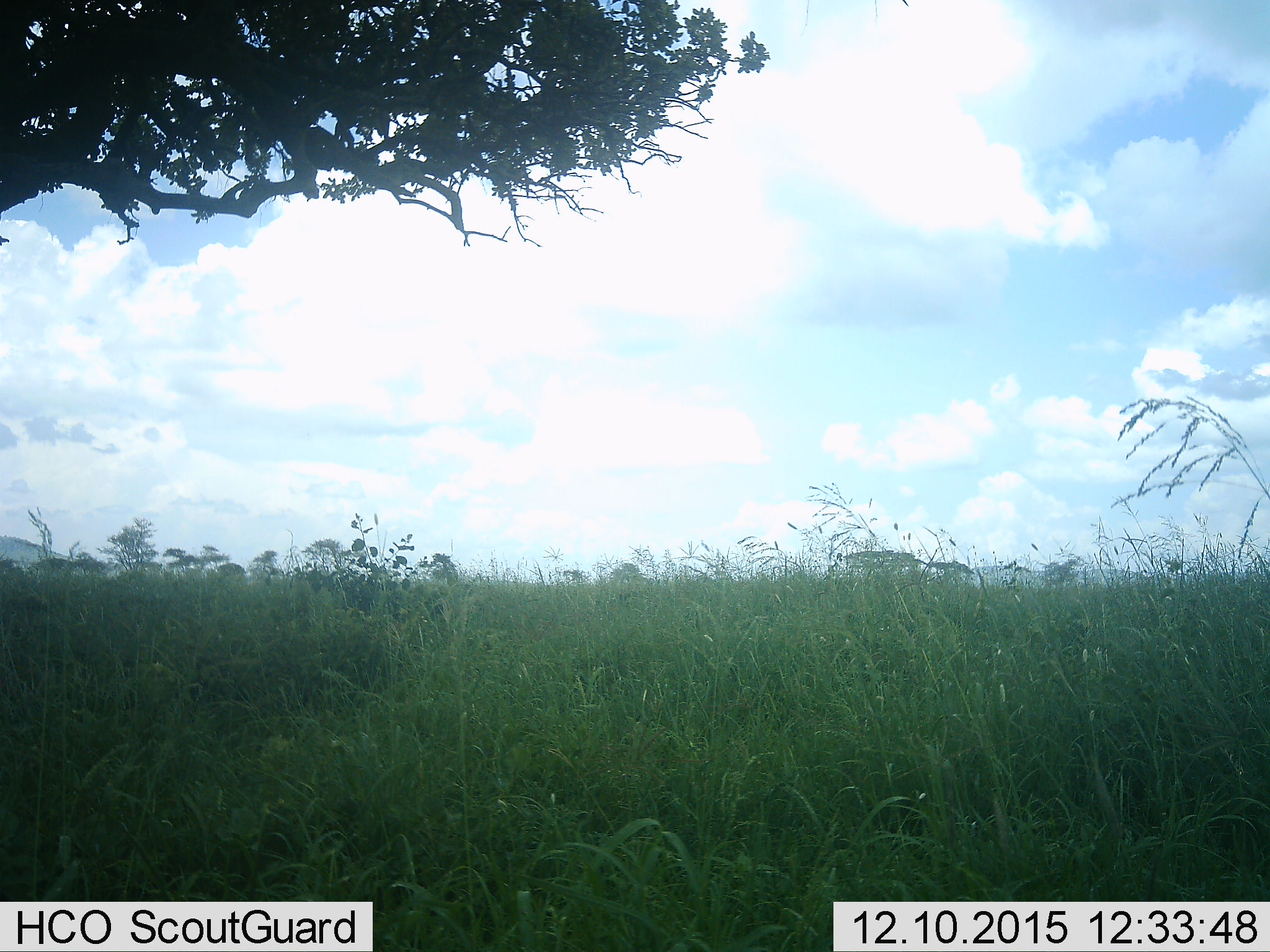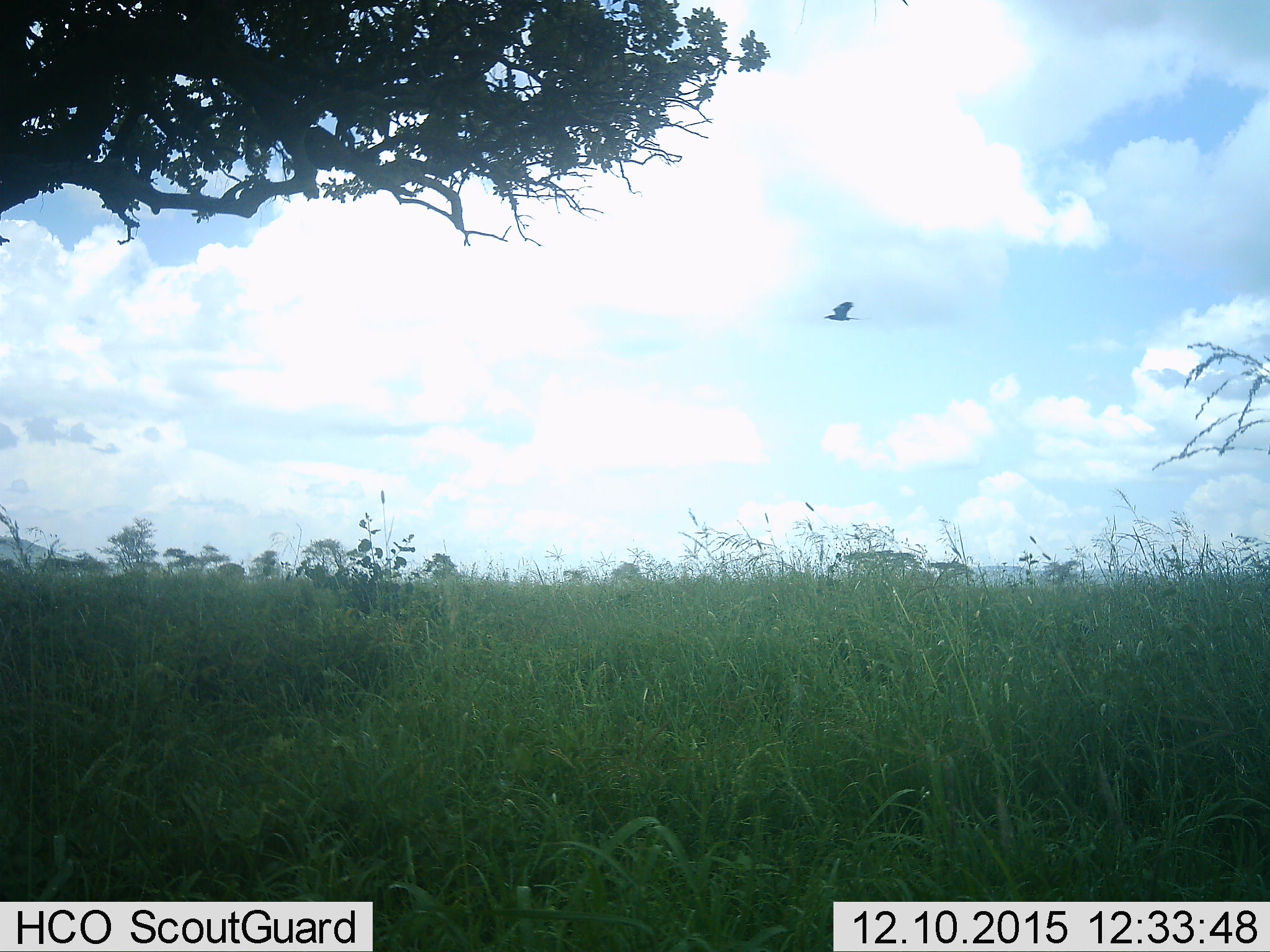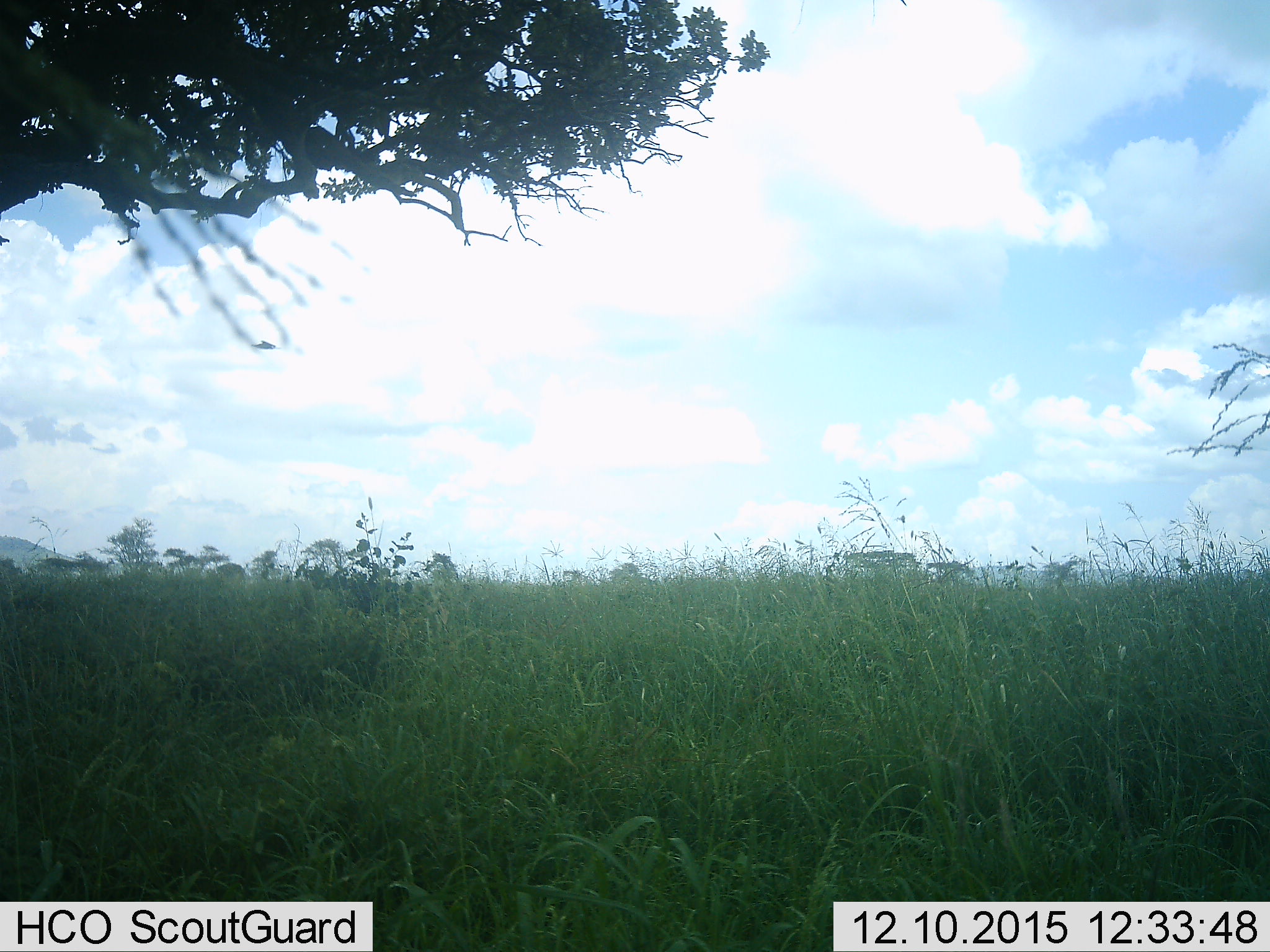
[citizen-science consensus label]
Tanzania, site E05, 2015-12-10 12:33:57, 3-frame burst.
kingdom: Animalia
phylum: Chordata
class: Aves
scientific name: Aves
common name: bird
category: otherbird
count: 1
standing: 0%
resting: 0%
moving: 100%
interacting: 0%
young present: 0%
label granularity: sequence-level